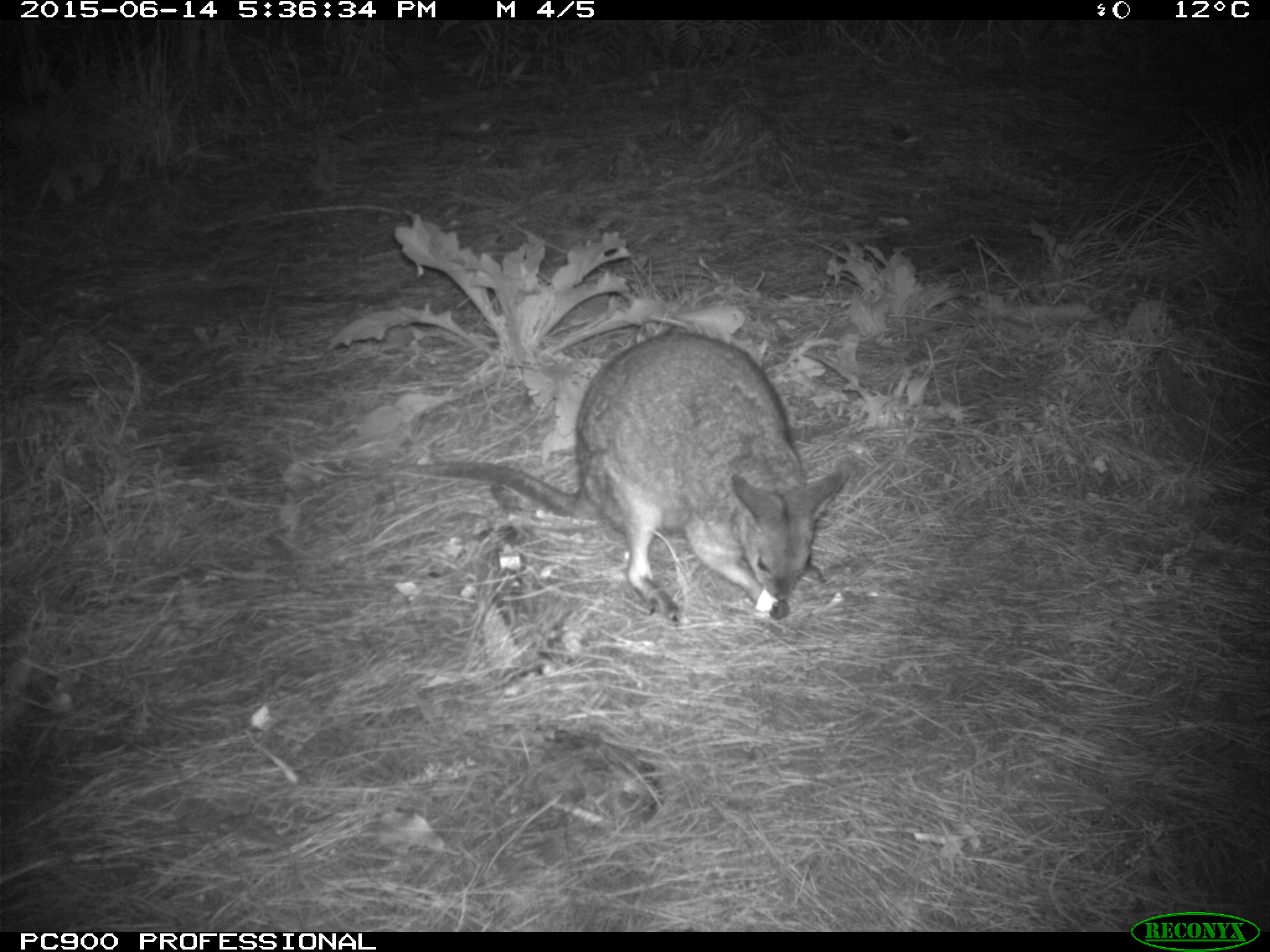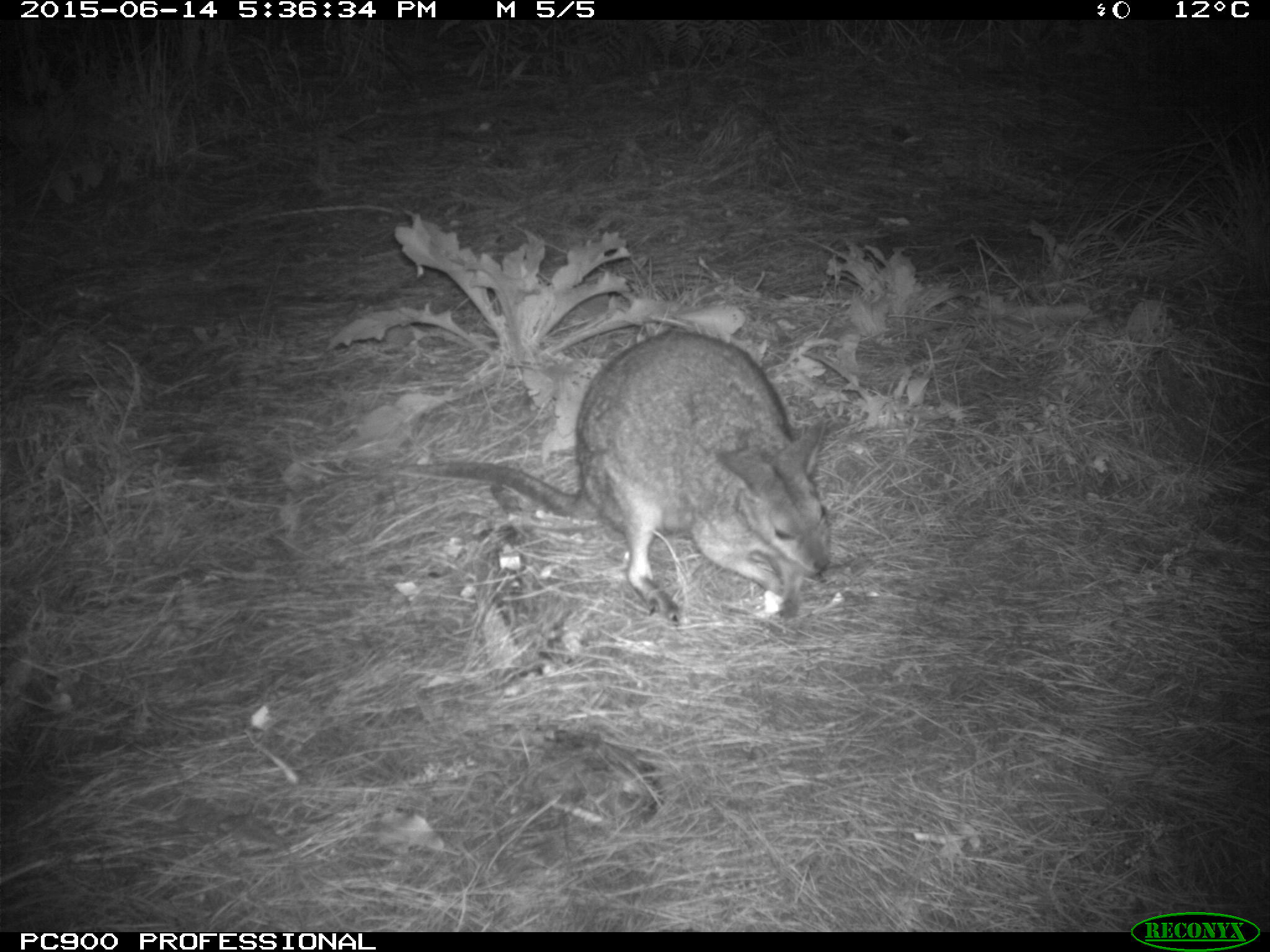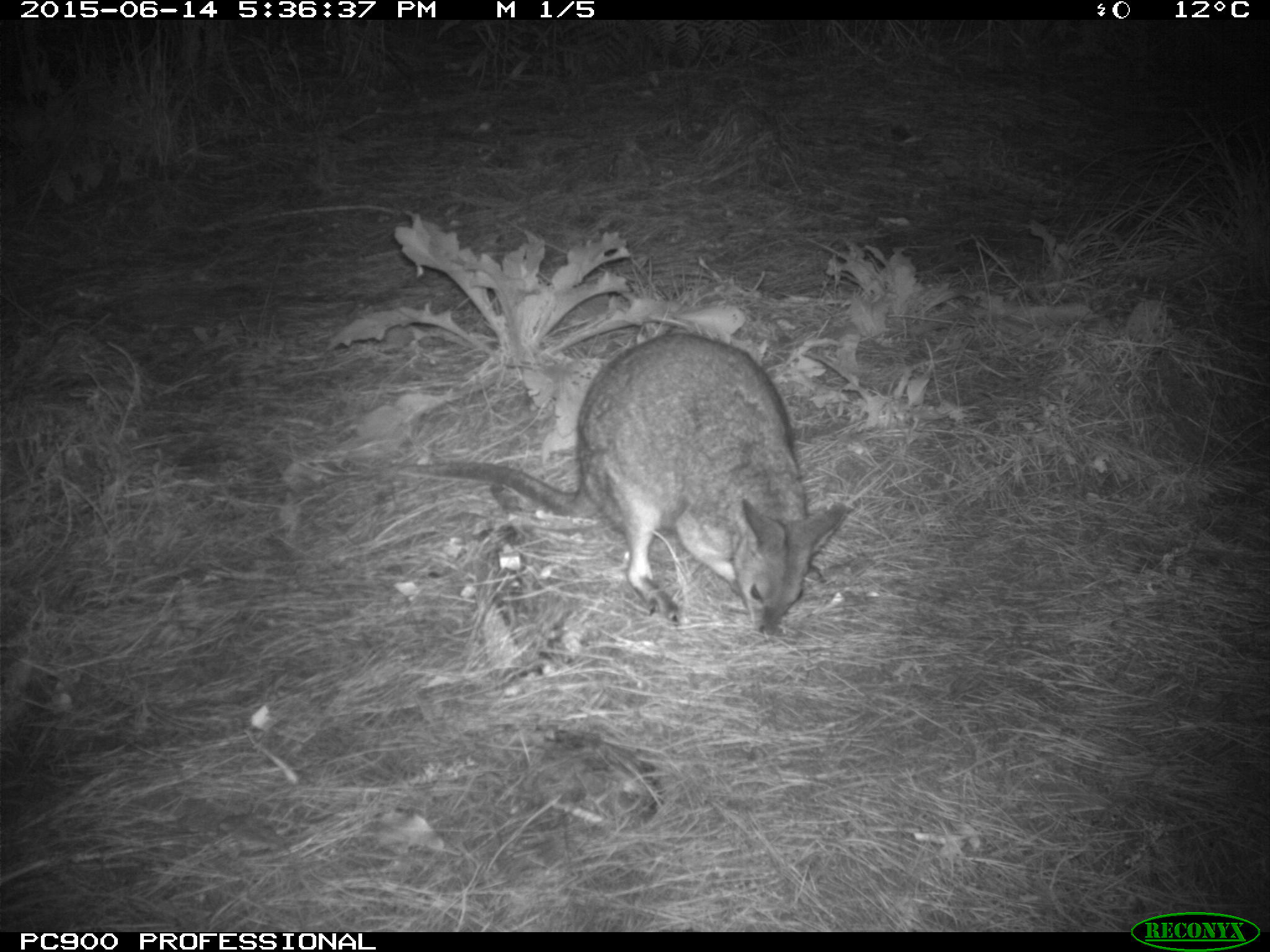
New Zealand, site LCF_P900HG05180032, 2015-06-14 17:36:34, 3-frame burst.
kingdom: Animalia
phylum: Chordata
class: Mammalia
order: Diprotodontia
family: Macropodidae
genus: Notamacropus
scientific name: Notamacropus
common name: wallaby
Wallaby (Notamacropus).